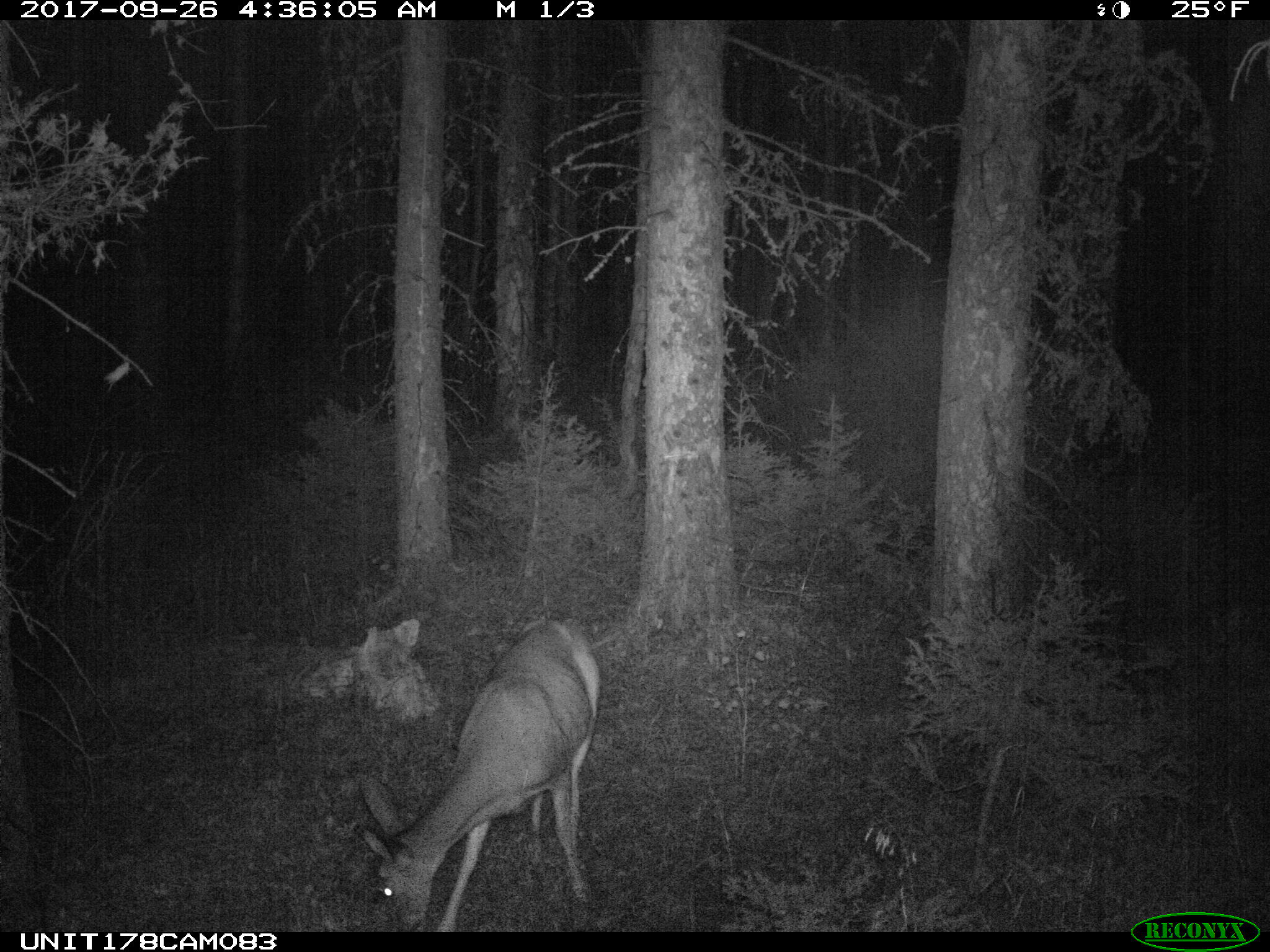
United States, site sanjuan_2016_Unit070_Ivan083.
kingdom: Animalia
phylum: Chordata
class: Mammalia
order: Artiodactyla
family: Cervidae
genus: Odocoileus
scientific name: Odocoileus hemionus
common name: mule deer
Odocoileus hemionus (mule deer).